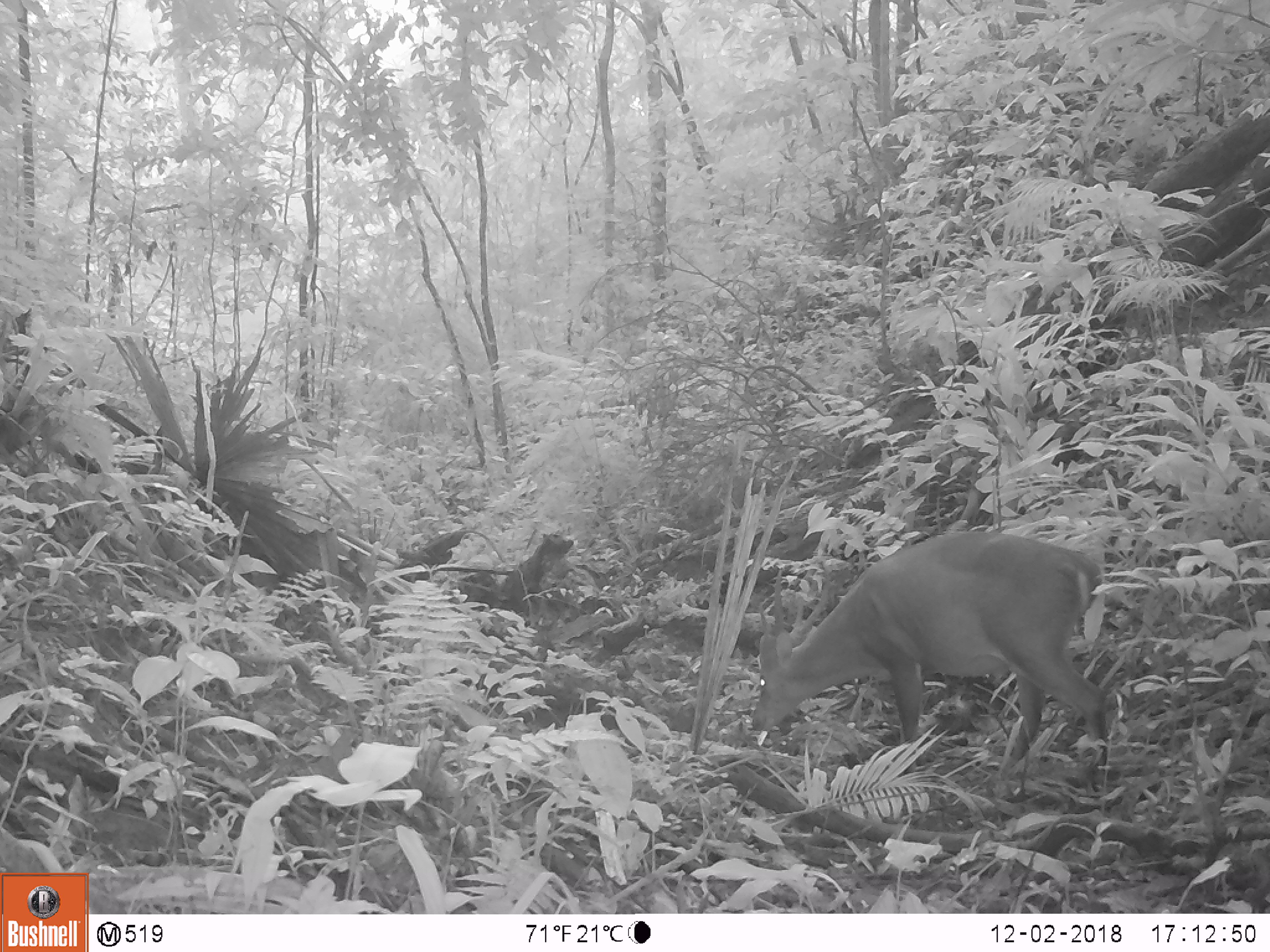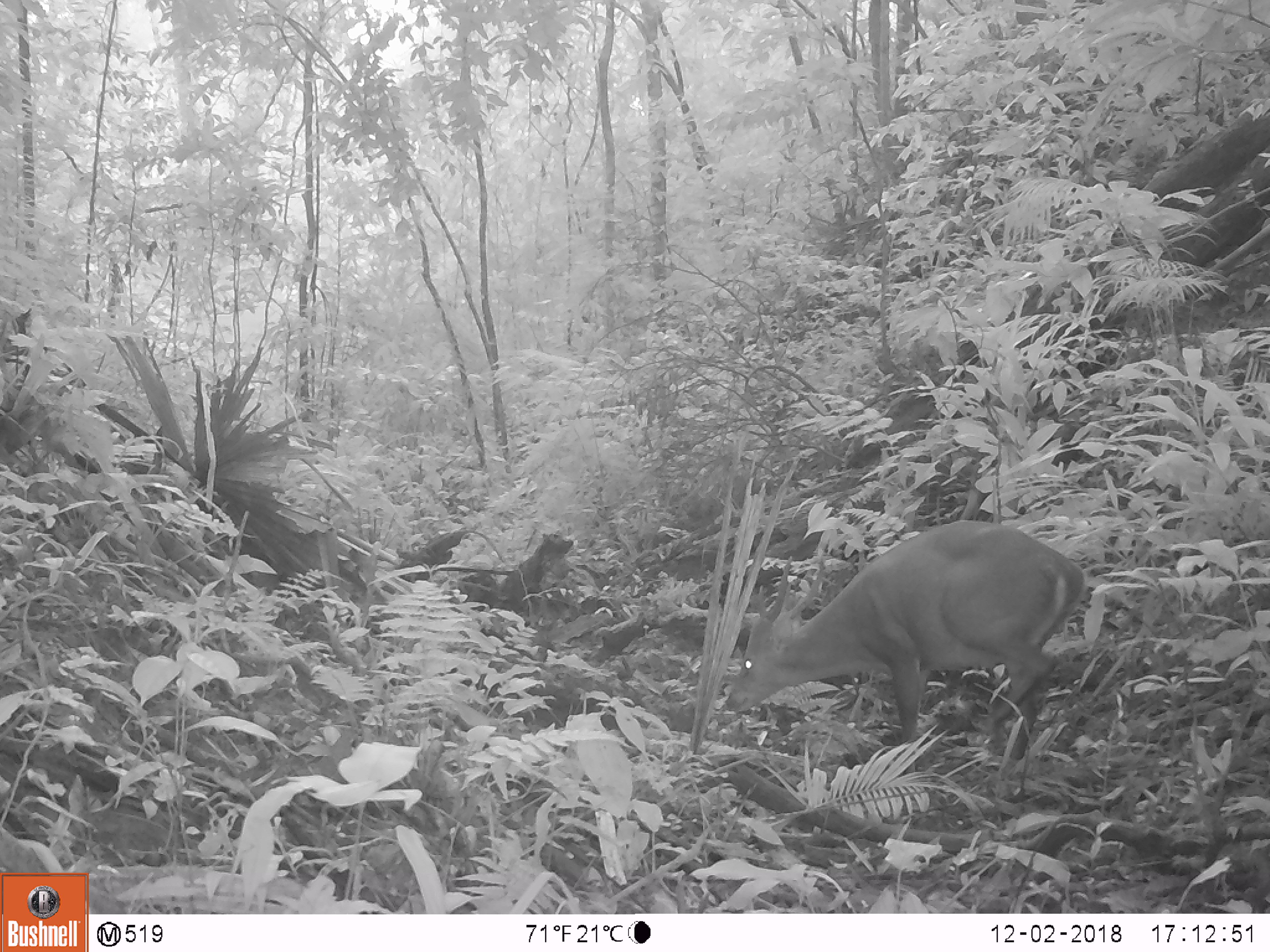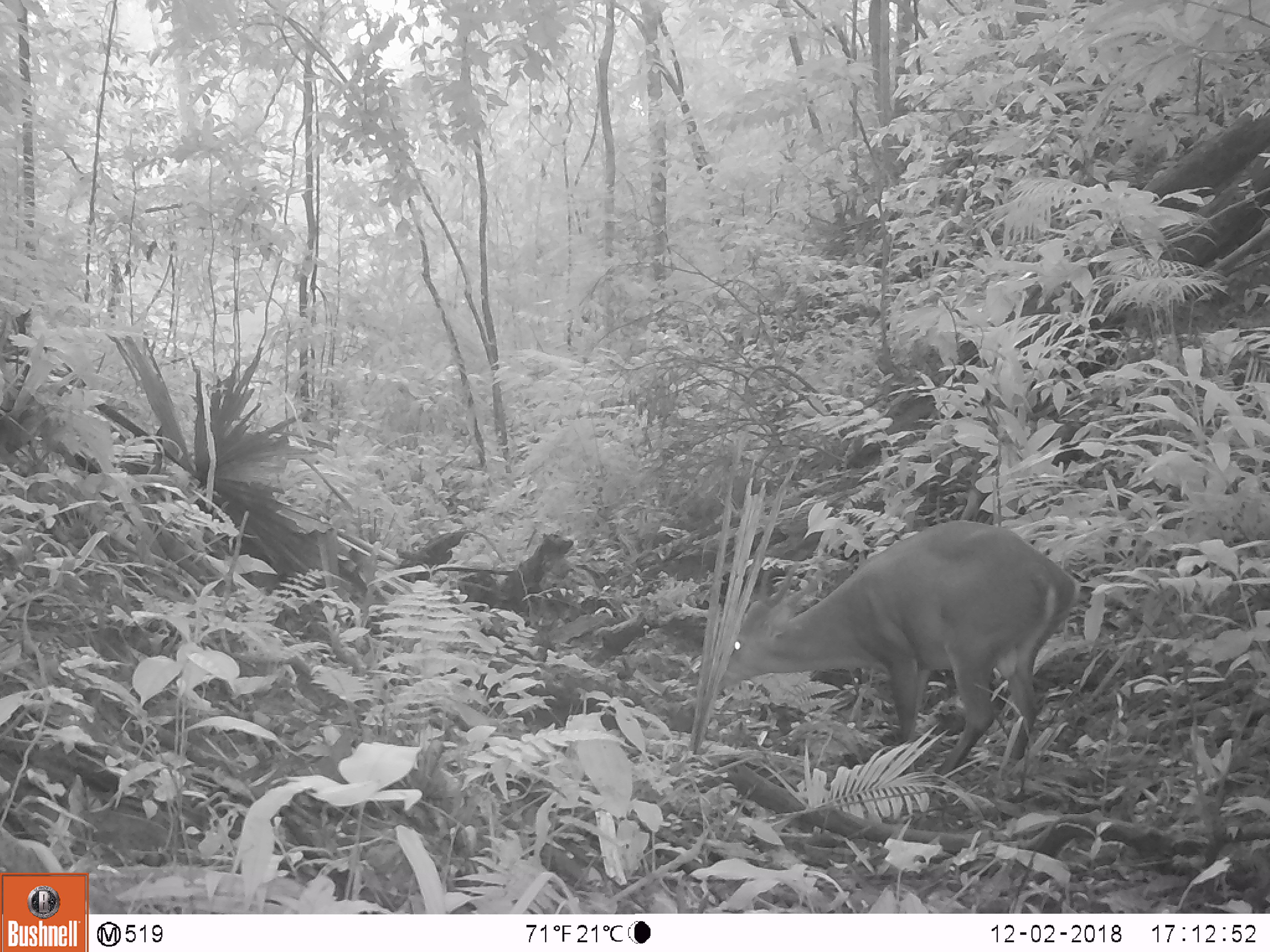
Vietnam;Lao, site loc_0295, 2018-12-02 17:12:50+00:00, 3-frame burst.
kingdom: Animalia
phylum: Chordata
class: Mammalia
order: Artiodactyla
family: Cervidae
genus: Muntiacus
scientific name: Muntiacus vuquangensis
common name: large-antlered muntjac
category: large antlered muntjac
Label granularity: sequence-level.